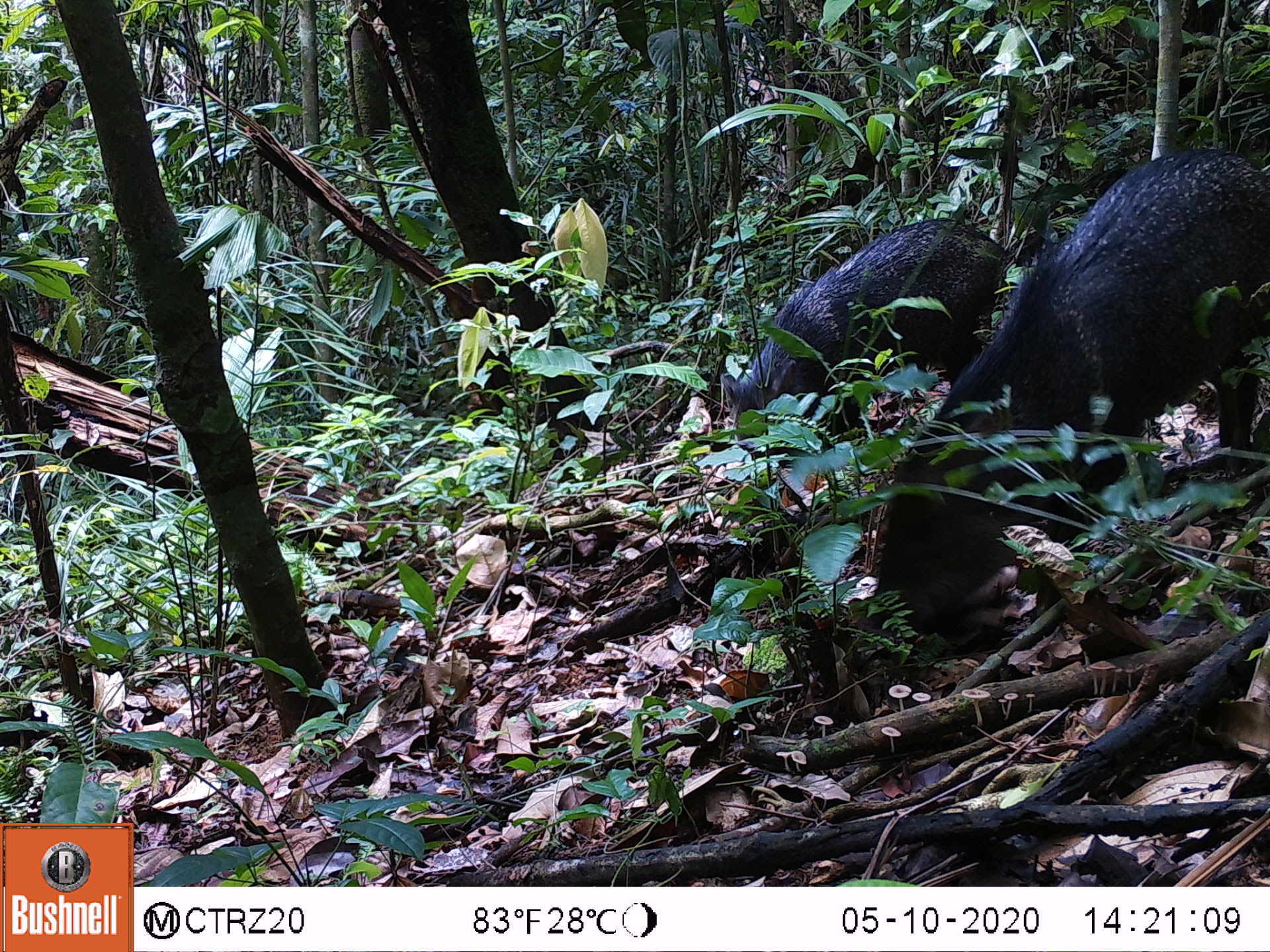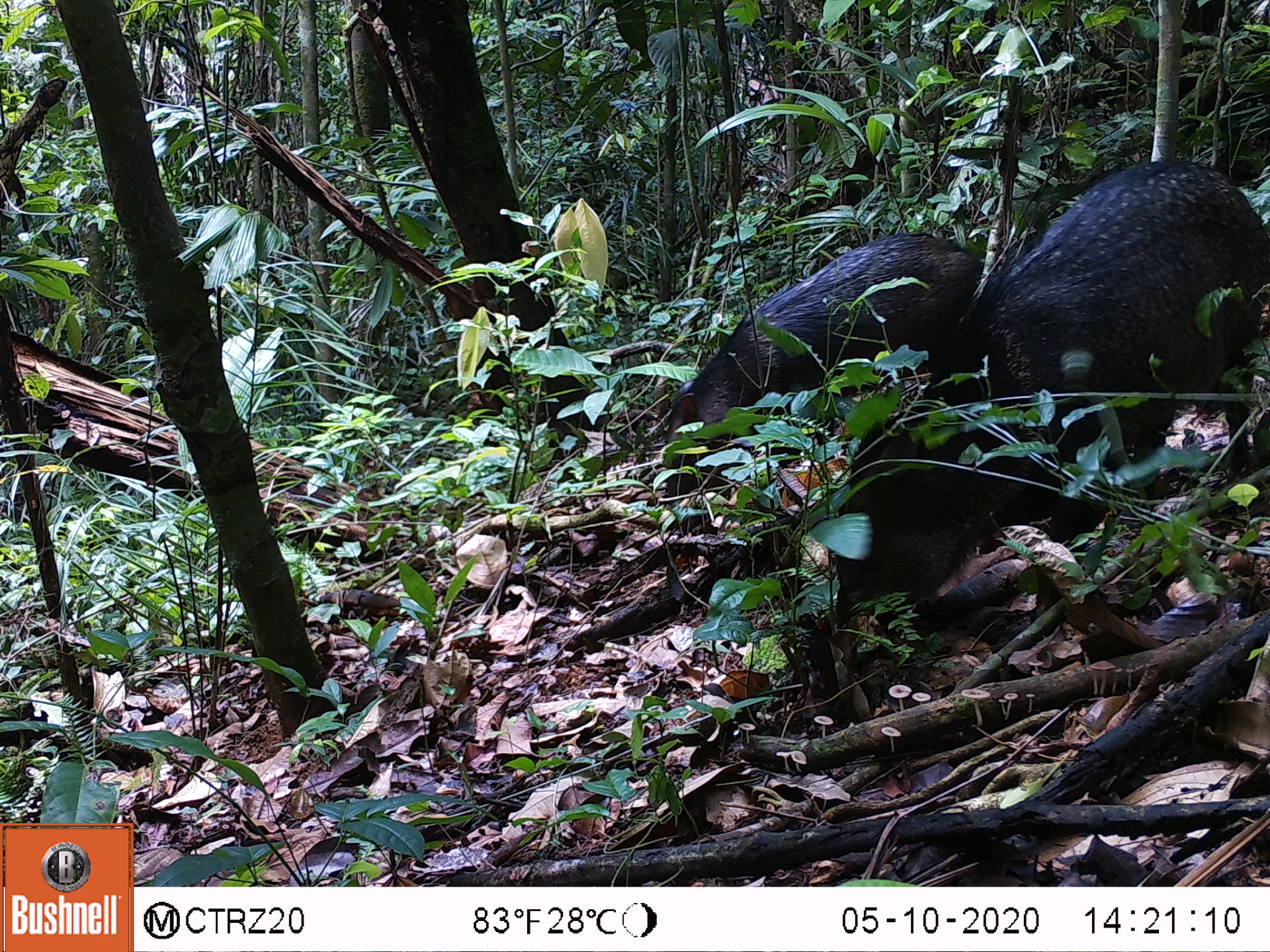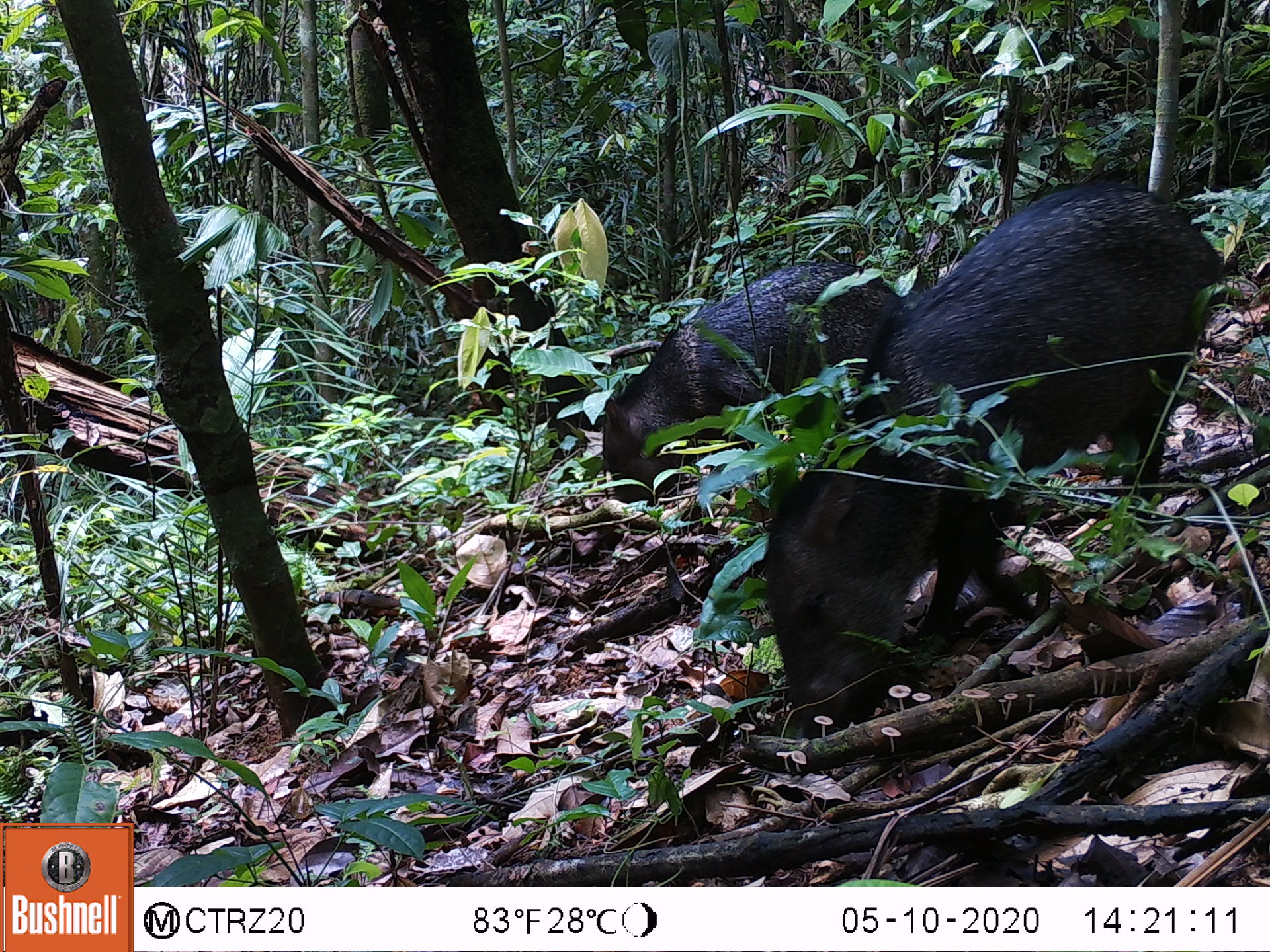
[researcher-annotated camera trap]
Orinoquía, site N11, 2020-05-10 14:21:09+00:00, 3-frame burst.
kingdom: Animalia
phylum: Chordata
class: Mammalia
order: Artiodactyla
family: Tayassuidae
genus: Pecari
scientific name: Pecari tajacu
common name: collared peccary